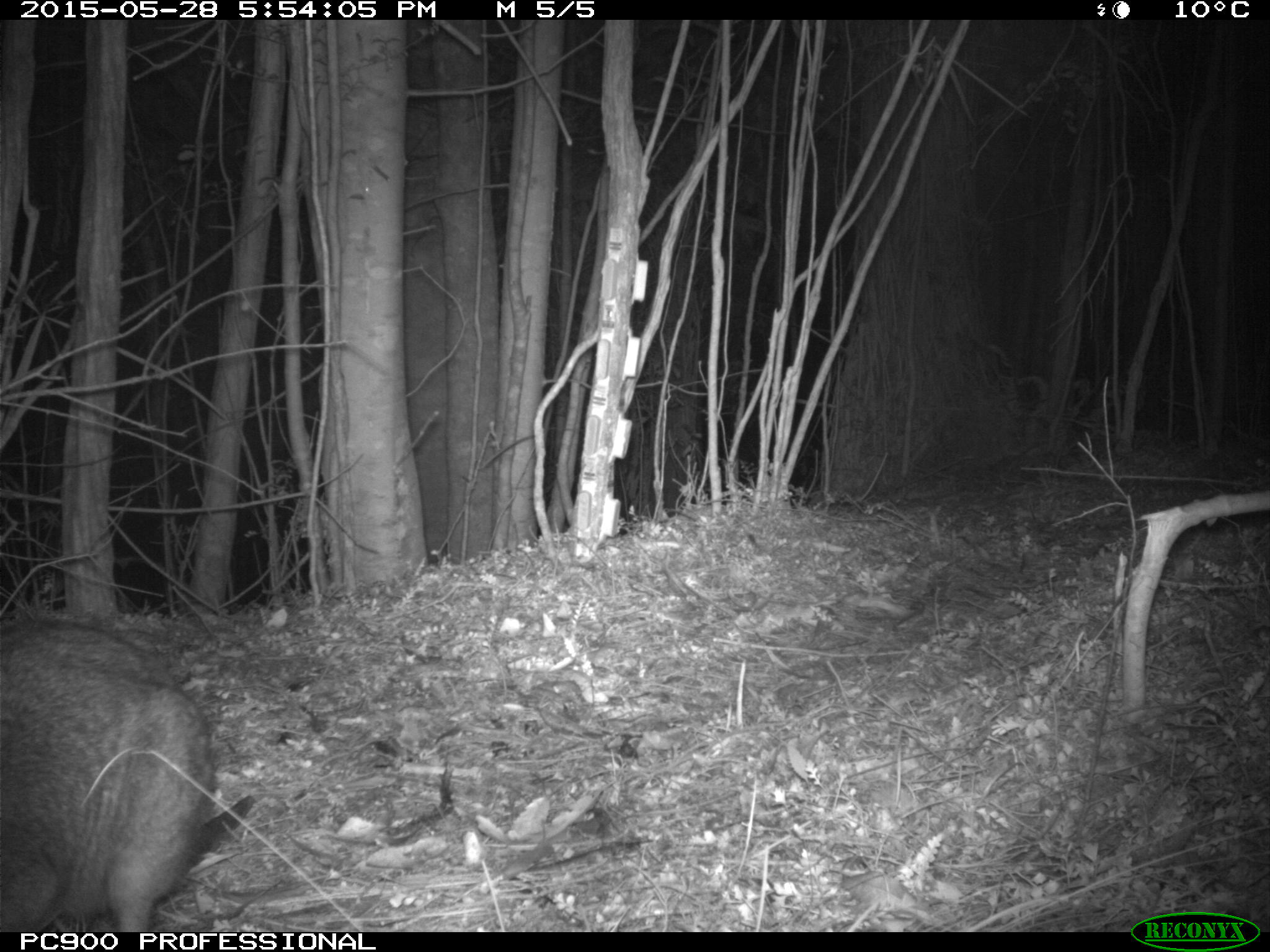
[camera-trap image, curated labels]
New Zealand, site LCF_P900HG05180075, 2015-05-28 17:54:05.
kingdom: Animalia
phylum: Chordata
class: Mammalia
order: Diprotodontia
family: Macropodidae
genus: Notamacropus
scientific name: Notamacropus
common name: wallaby